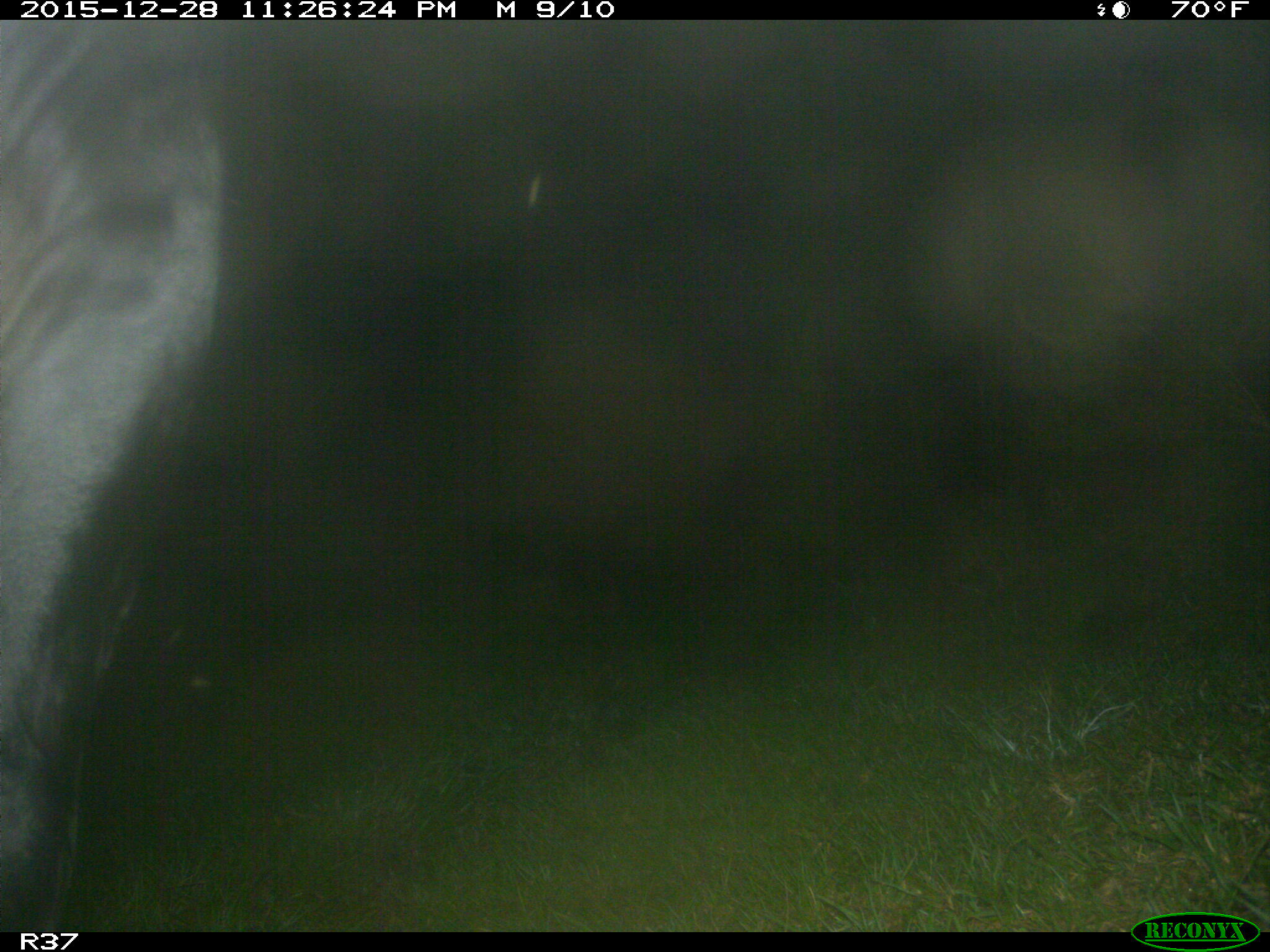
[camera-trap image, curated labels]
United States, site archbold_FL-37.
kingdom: Animalia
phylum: Chordata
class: Mammalia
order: Artiodactyla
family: Bovidae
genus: Bos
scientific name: Bos taurus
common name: domestic cow